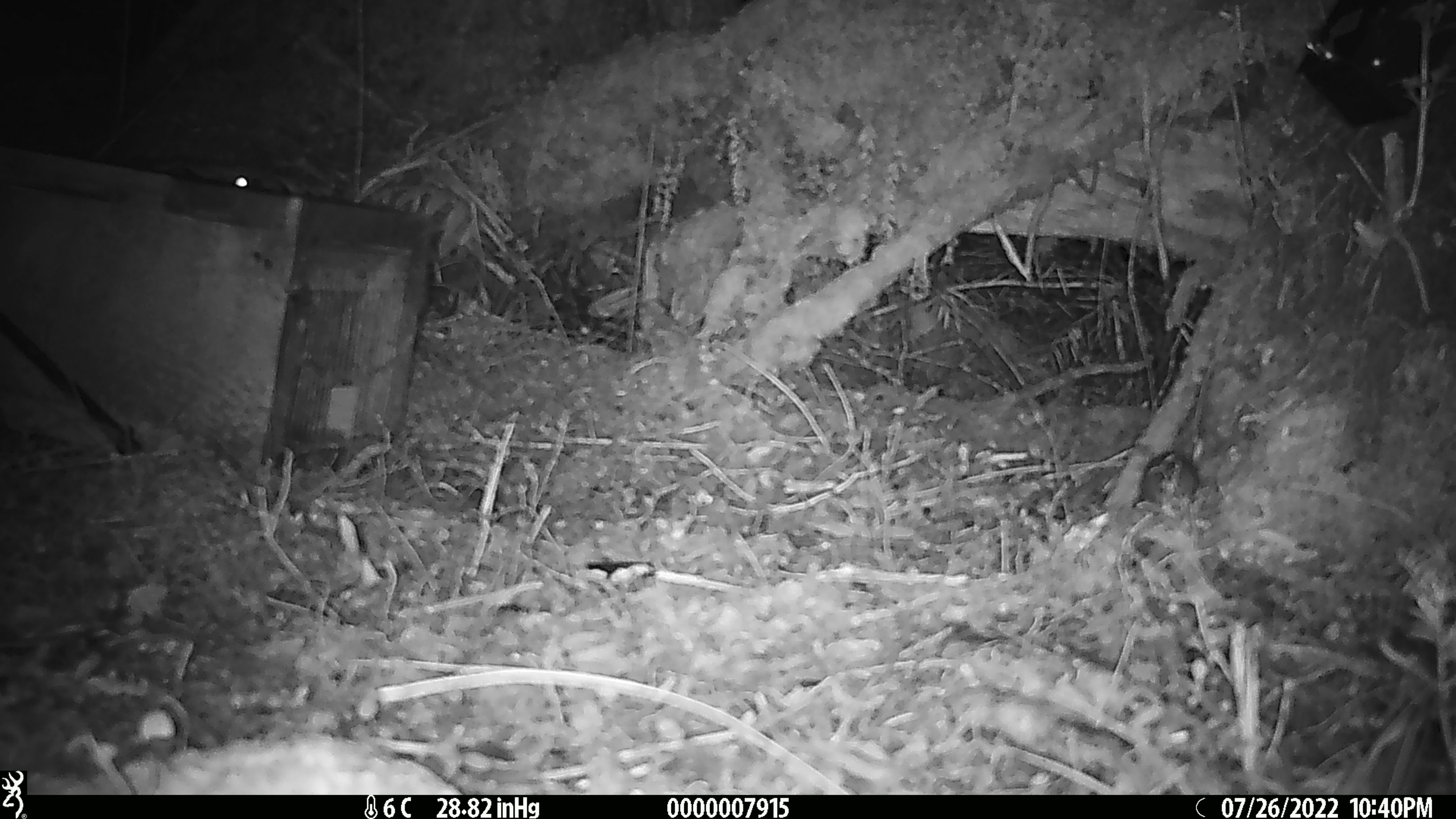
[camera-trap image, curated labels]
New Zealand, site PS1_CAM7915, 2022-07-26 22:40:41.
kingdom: Animalia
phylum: Chordata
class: Mammalia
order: Rodentia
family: Muridae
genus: Mus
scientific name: Mus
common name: mouse